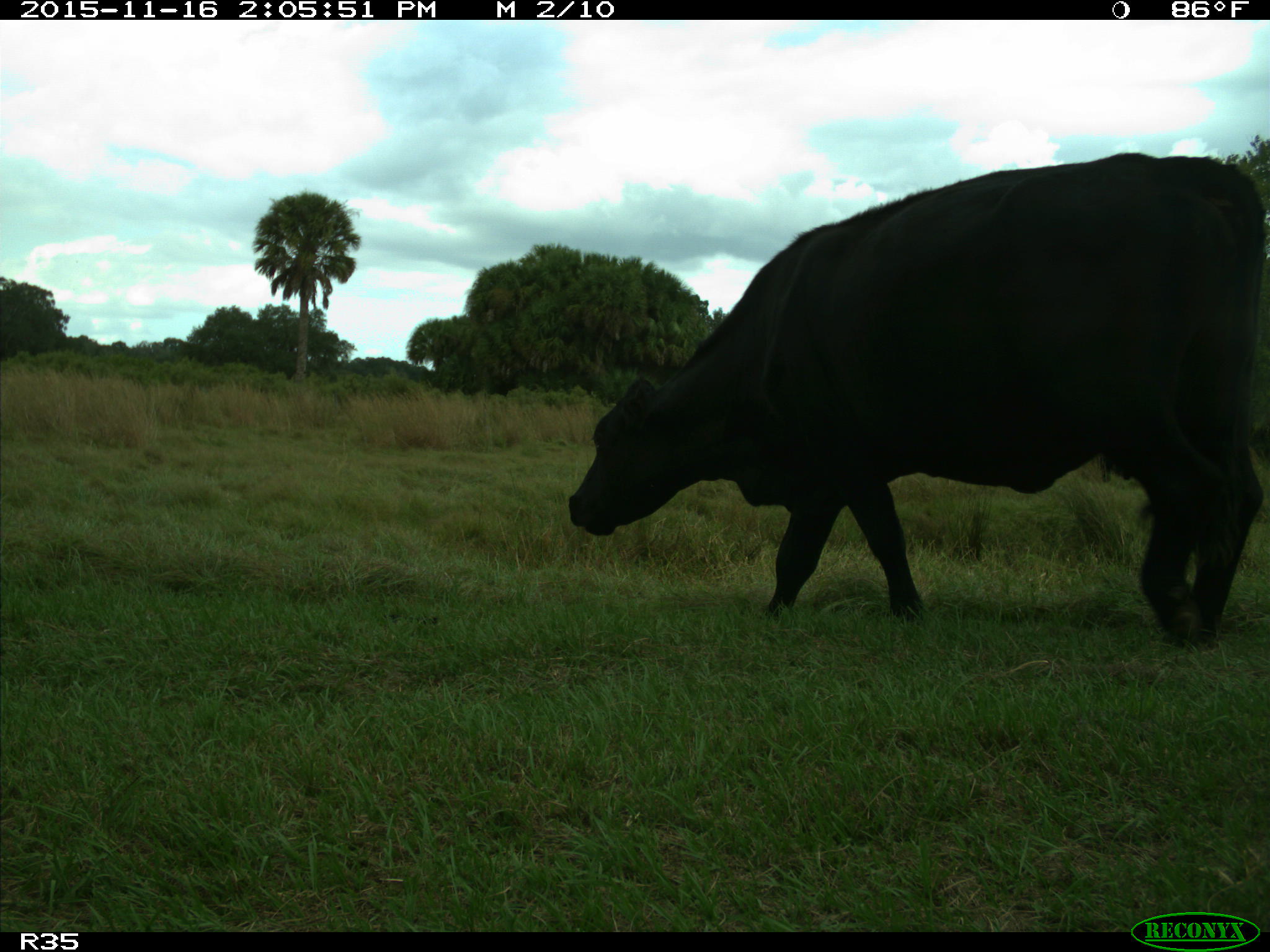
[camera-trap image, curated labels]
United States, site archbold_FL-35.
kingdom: Animalia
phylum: Chordata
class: Mammalia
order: Artiodactyla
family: Bovidae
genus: Bos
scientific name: Bos taurus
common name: domestic cow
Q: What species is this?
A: Bos taurus (domestic cow).